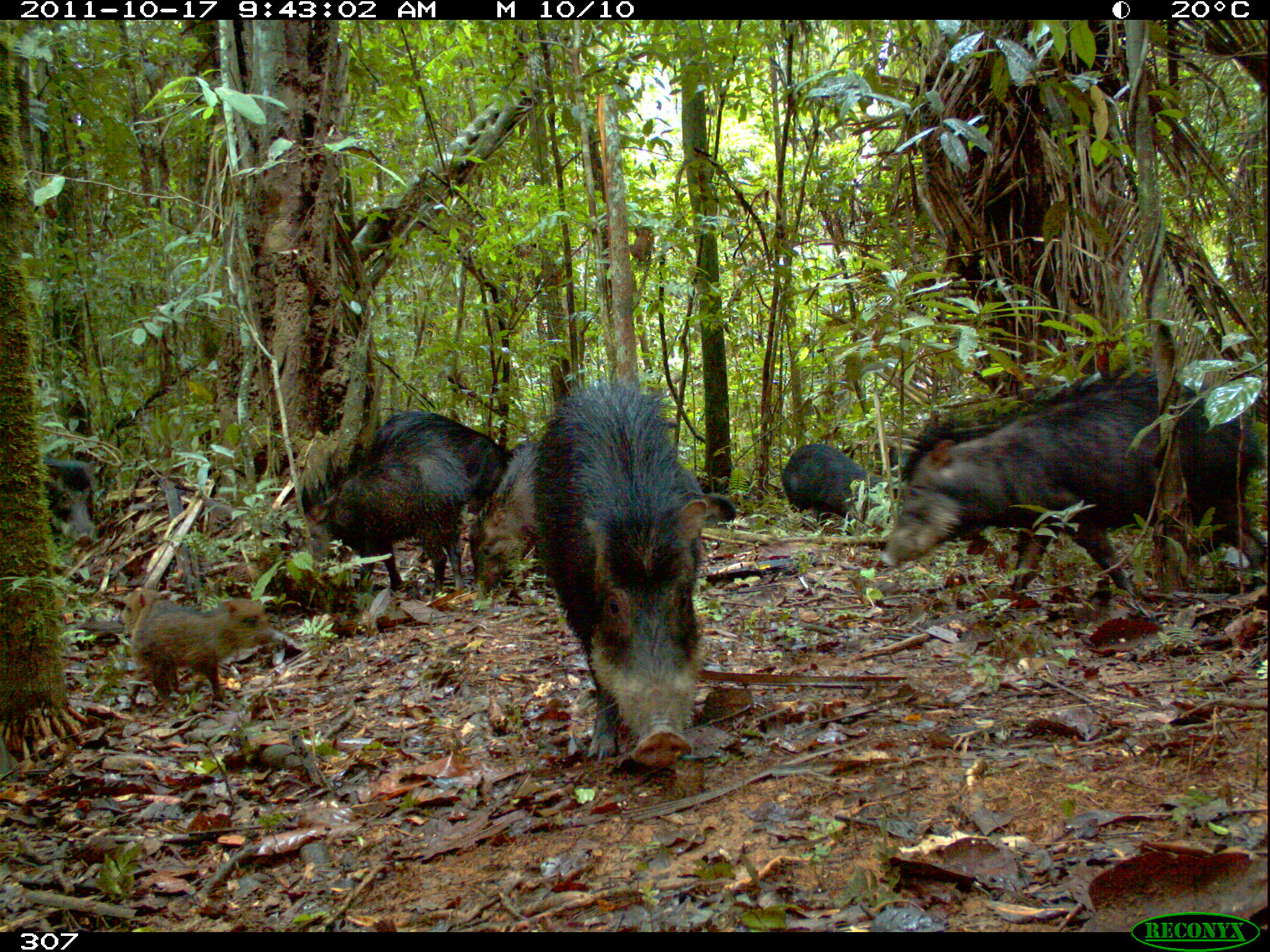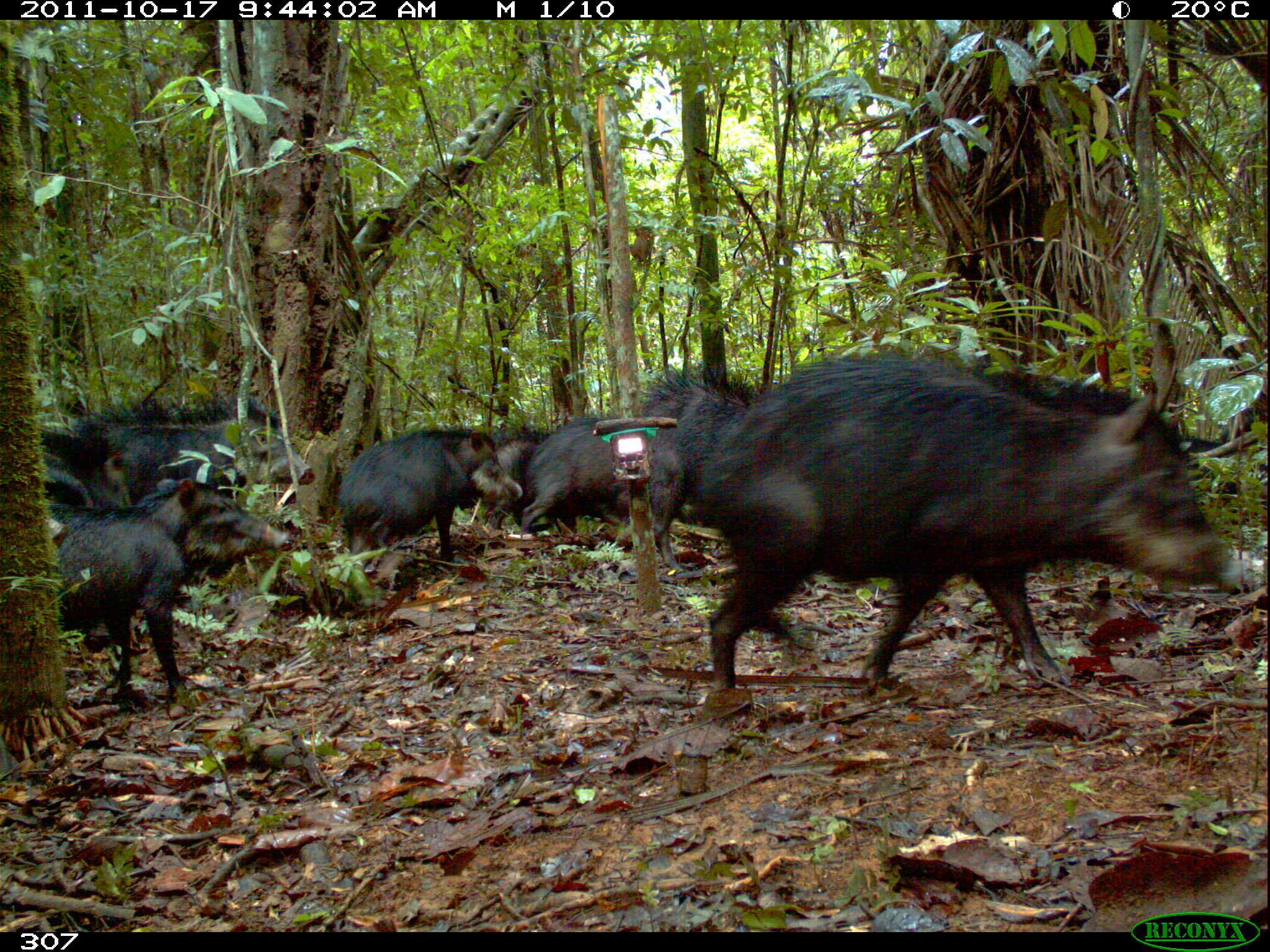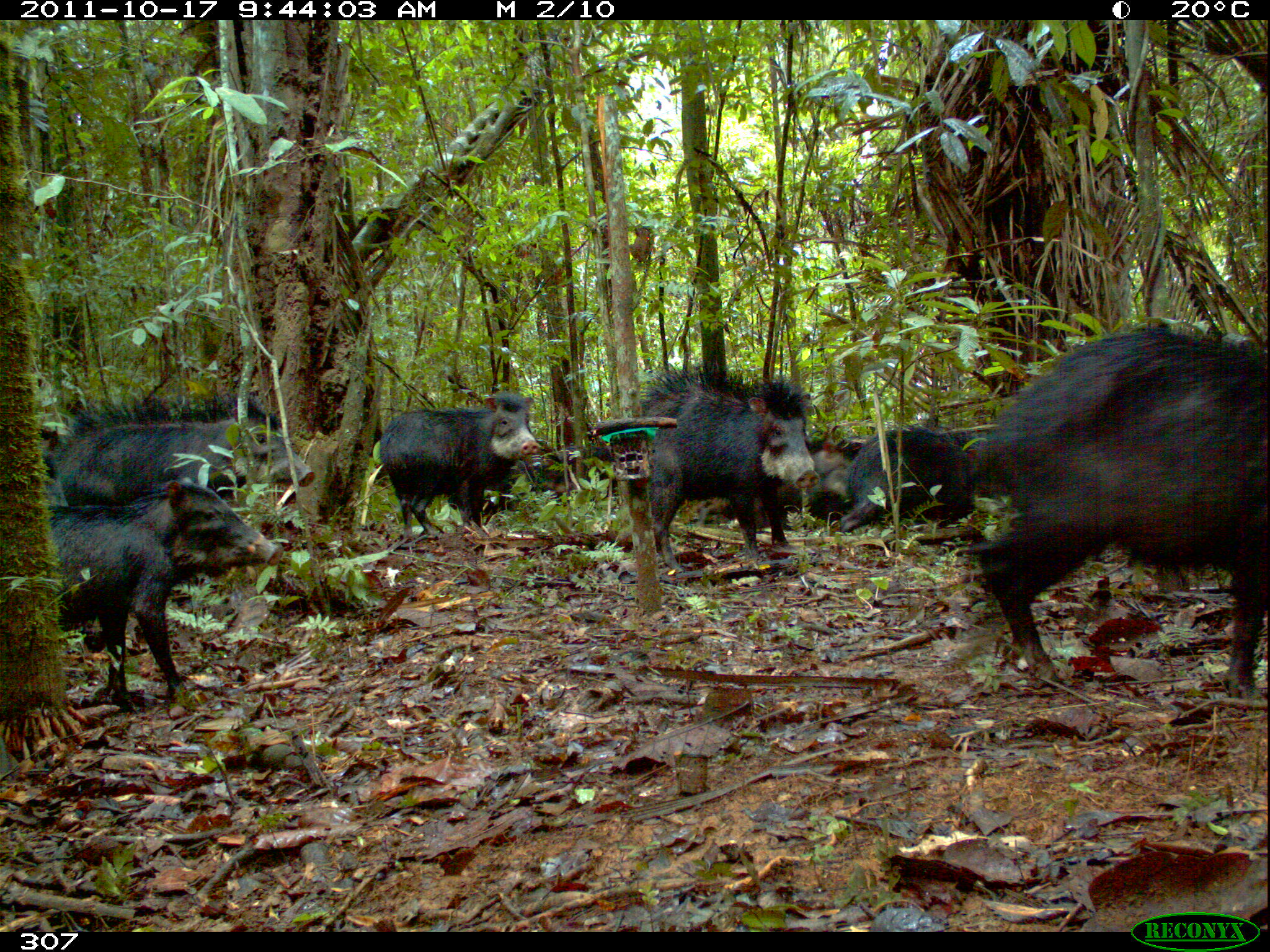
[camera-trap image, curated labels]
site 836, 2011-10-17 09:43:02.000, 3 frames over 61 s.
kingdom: Animalia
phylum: Chordata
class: Mammalia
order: Artiodactyla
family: Tayassuidae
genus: Tayassu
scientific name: Tayassu pecari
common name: white-lipped peccary